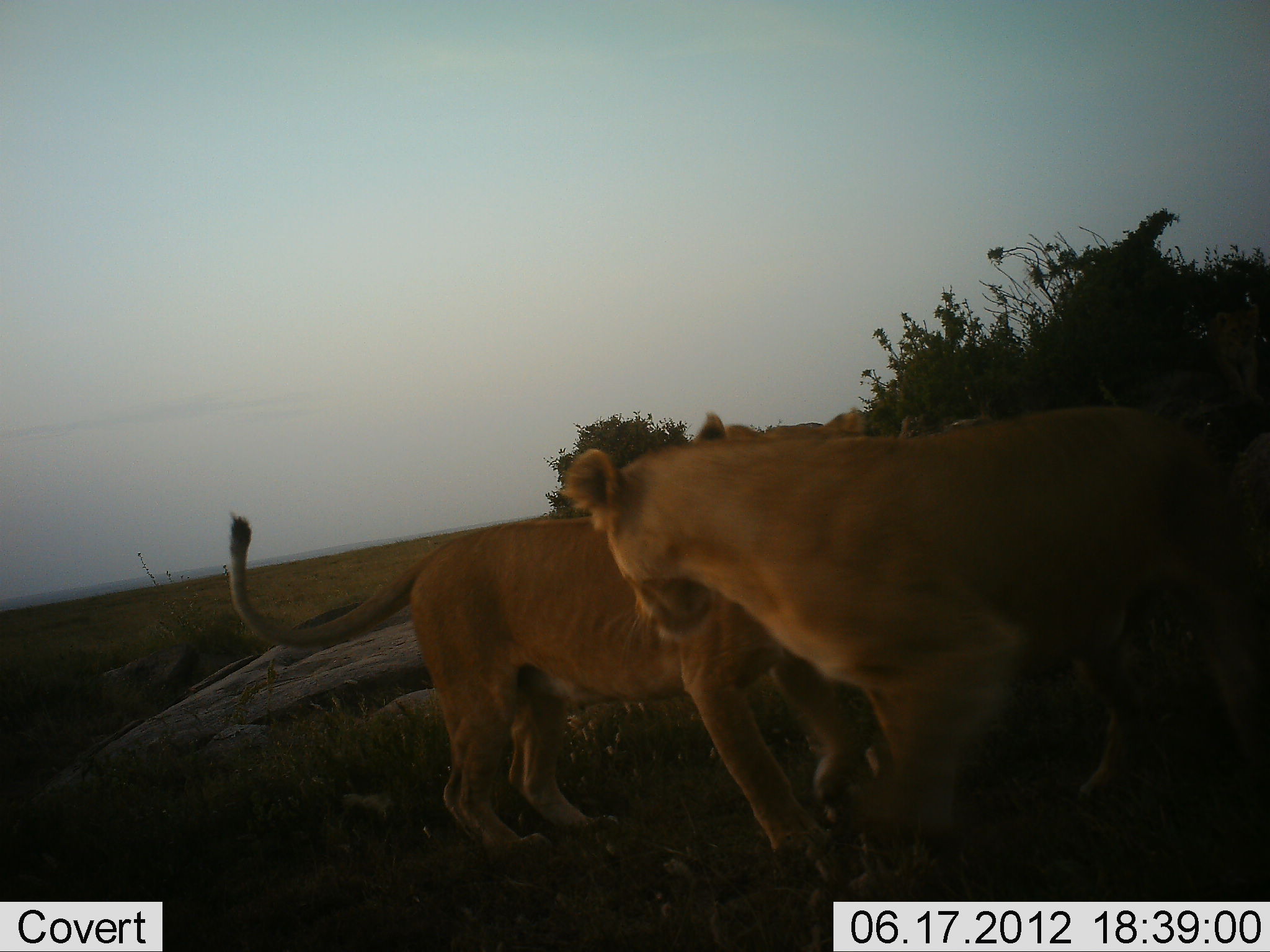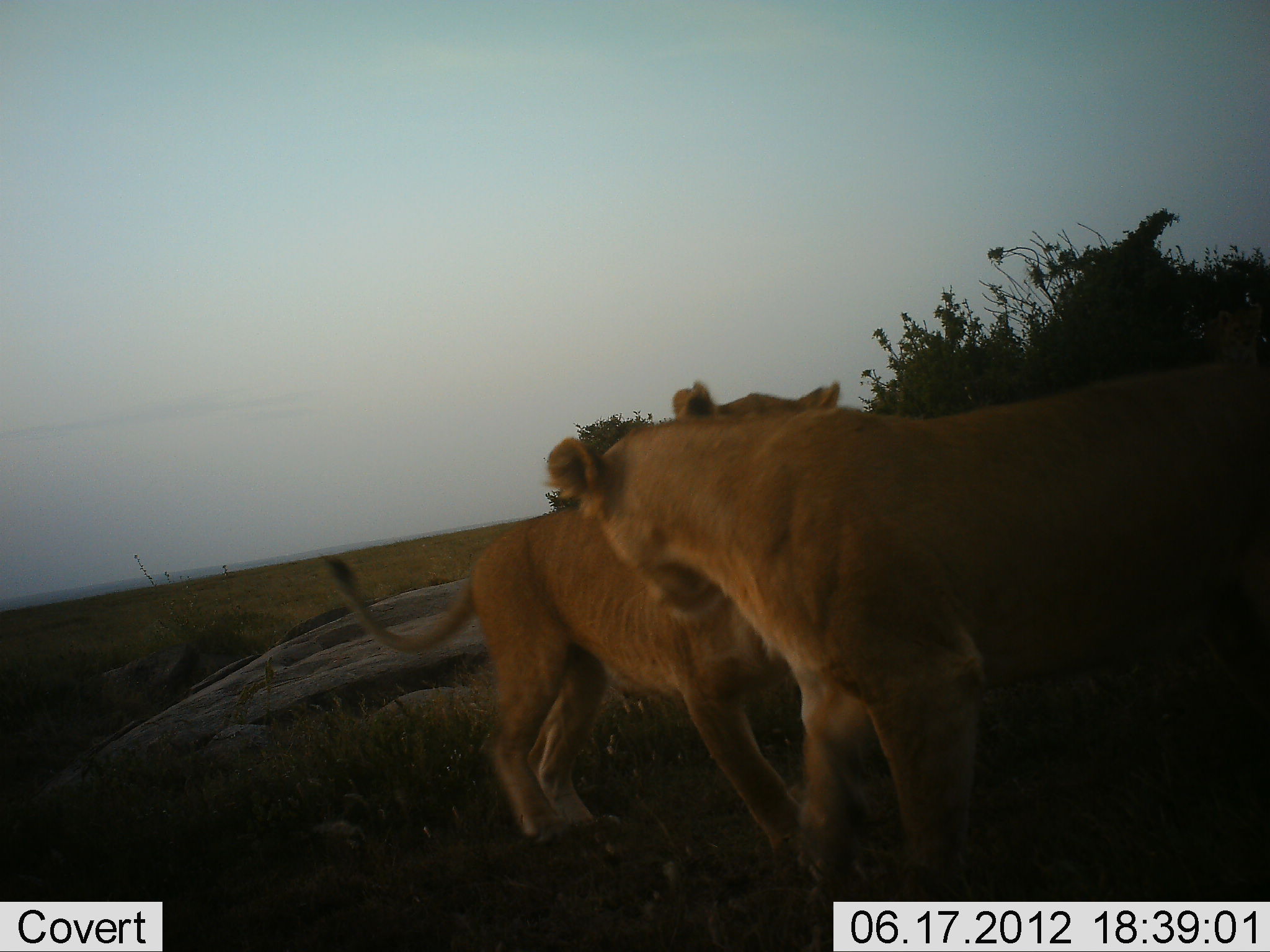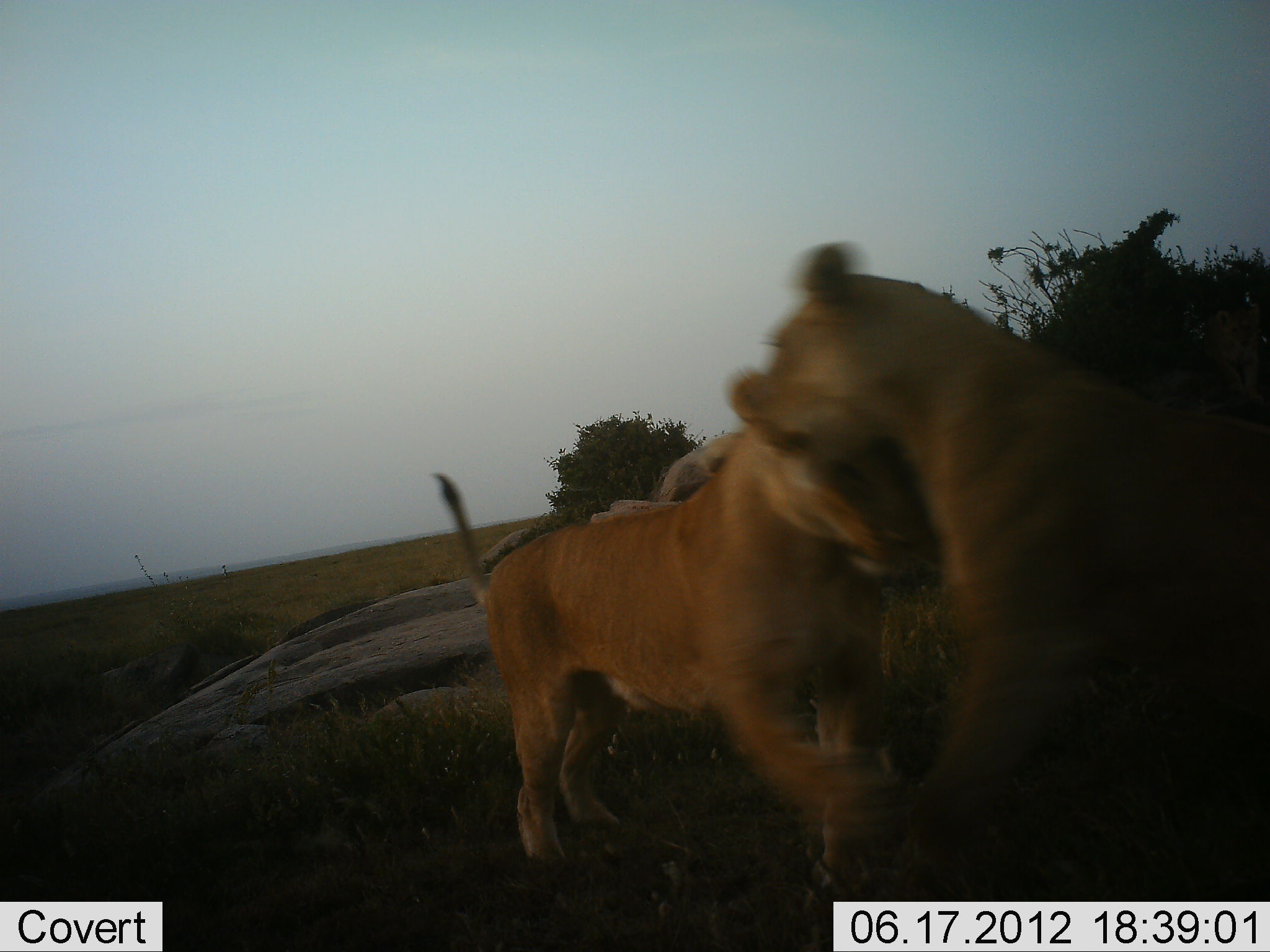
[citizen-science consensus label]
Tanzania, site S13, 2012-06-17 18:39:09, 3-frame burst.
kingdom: Animalia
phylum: Chordata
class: Mammalia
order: Carnivora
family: Felidae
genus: Panthera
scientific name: Panthera leo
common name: lion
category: lionfemale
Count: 2.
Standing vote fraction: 10%.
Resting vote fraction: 0%.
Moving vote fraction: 0%.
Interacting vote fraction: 100%.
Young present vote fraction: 0%.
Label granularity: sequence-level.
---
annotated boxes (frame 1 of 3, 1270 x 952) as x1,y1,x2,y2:
animal: 557,403,1270,861; 222,411,922,870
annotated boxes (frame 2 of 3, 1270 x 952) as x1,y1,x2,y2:
animal: 545,362,1270,901; 317,377,882,858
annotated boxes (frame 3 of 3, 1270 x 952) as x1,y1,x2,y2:
animal: 725,242,1270,900; 428,416,951,869